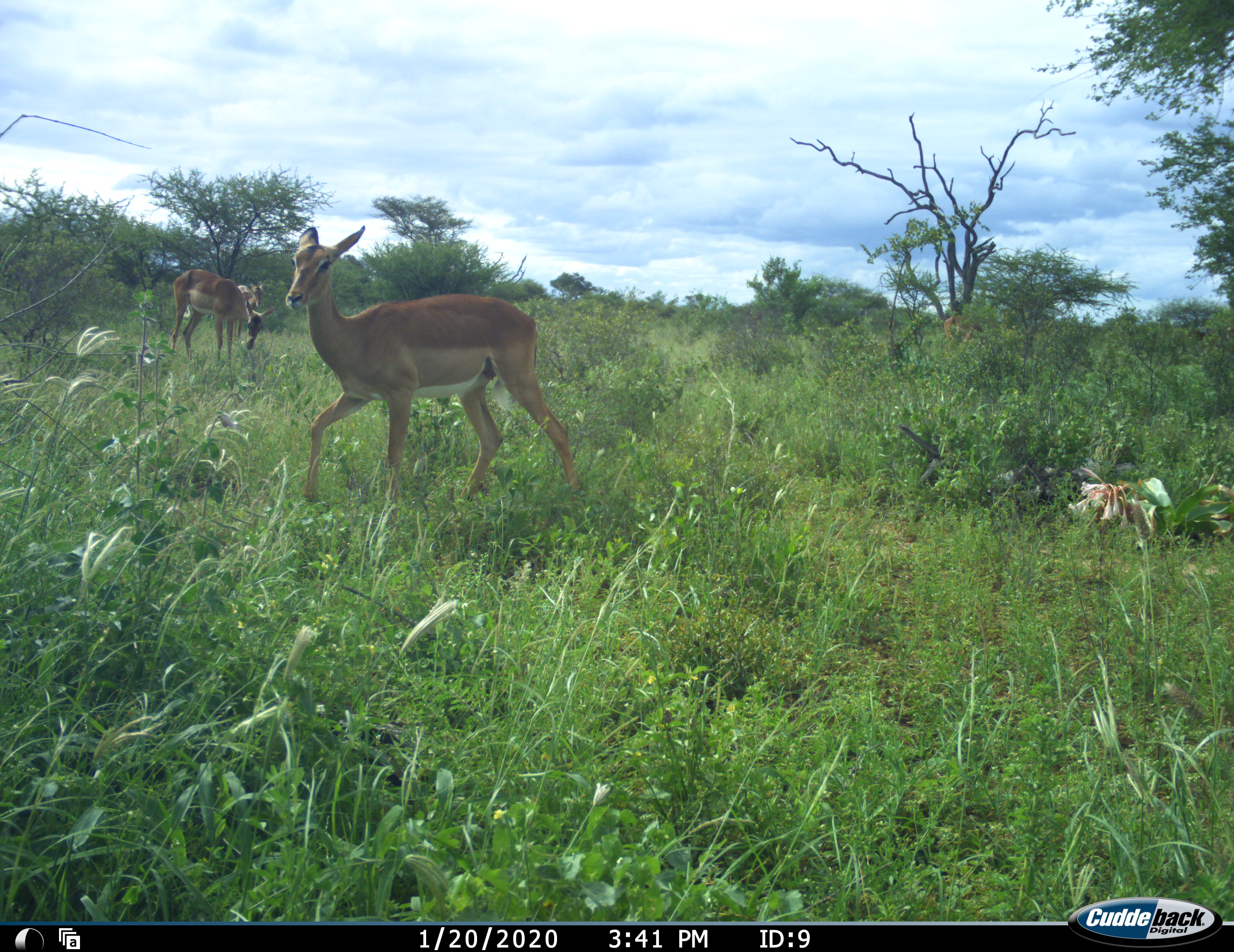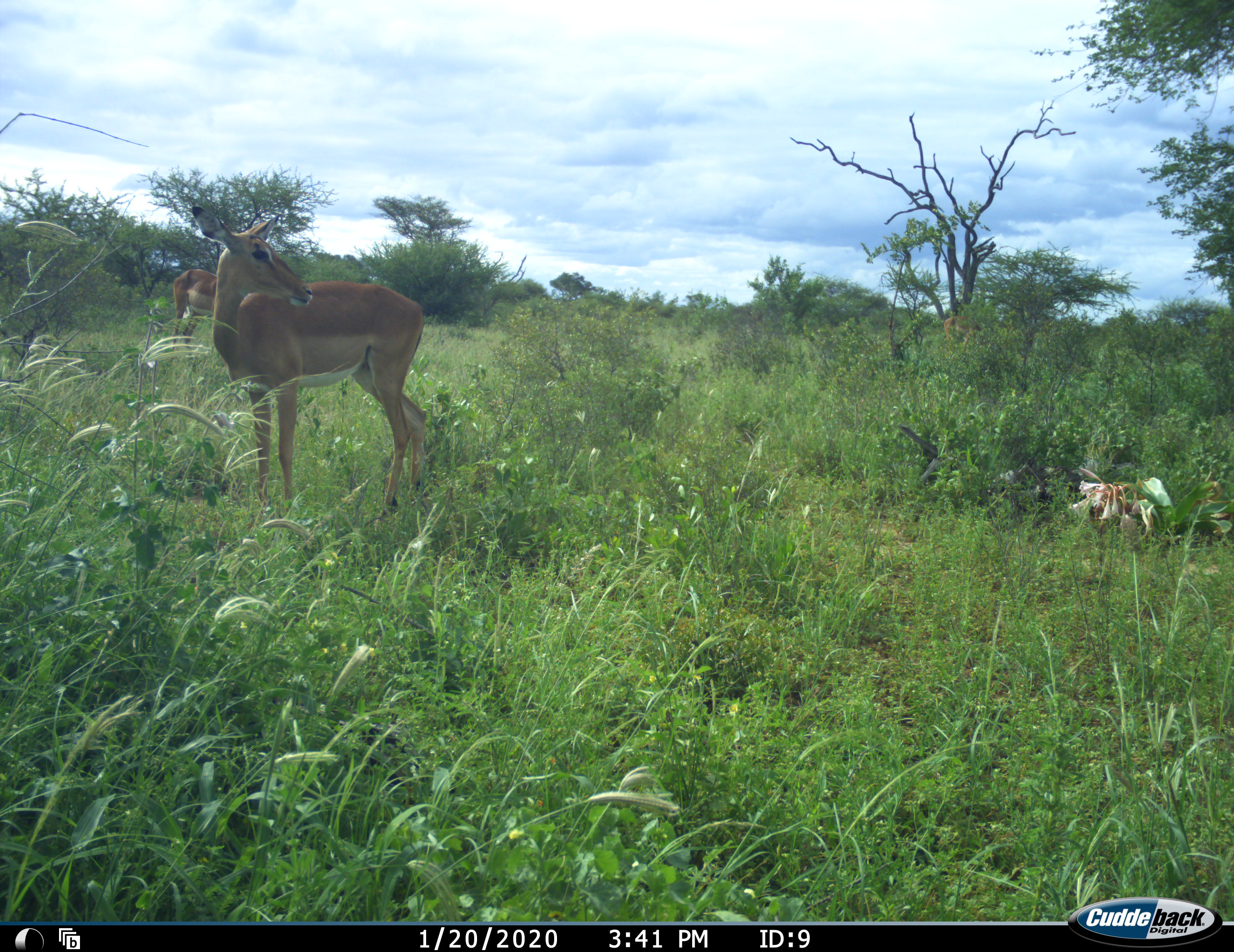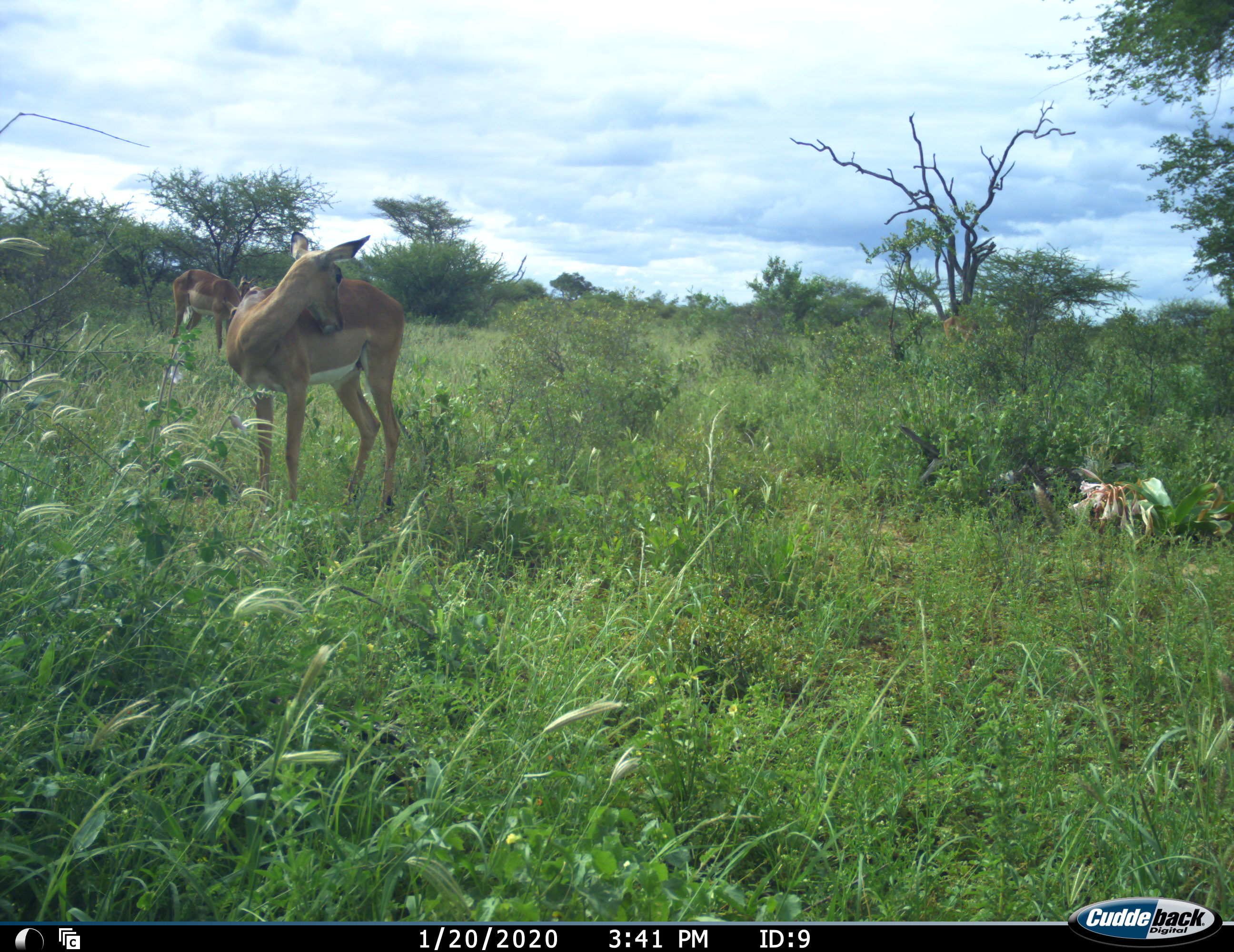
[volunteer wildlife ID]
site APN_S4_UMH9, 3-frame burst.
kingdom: Animalia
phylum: Chordata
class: Mammalia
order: Artiodactyla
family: Bovidae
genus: Aepyceros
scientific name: Aepyceros melampus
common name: impala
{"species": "impala (Aepyceros melampus)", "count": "3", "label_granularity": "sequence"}